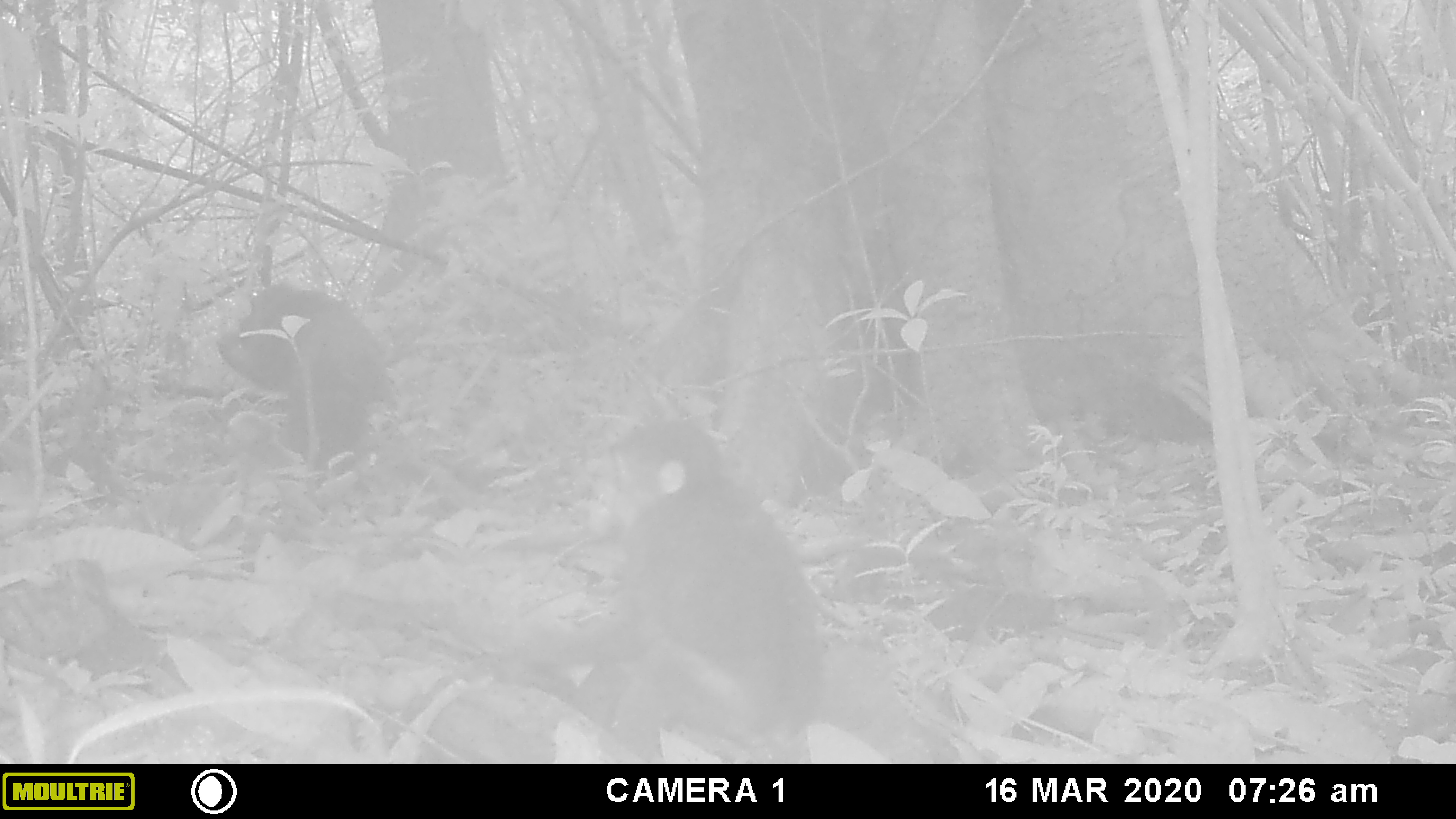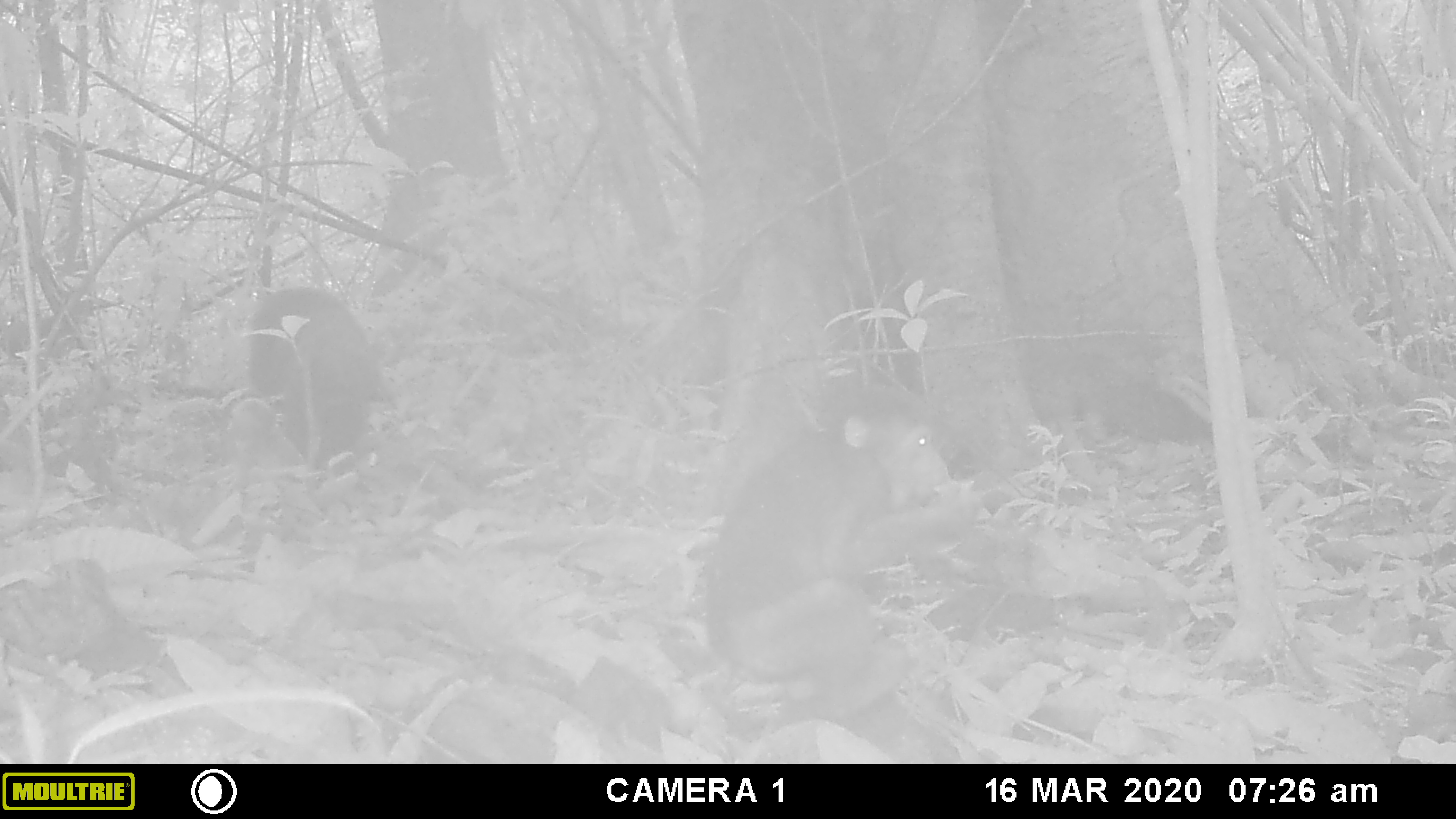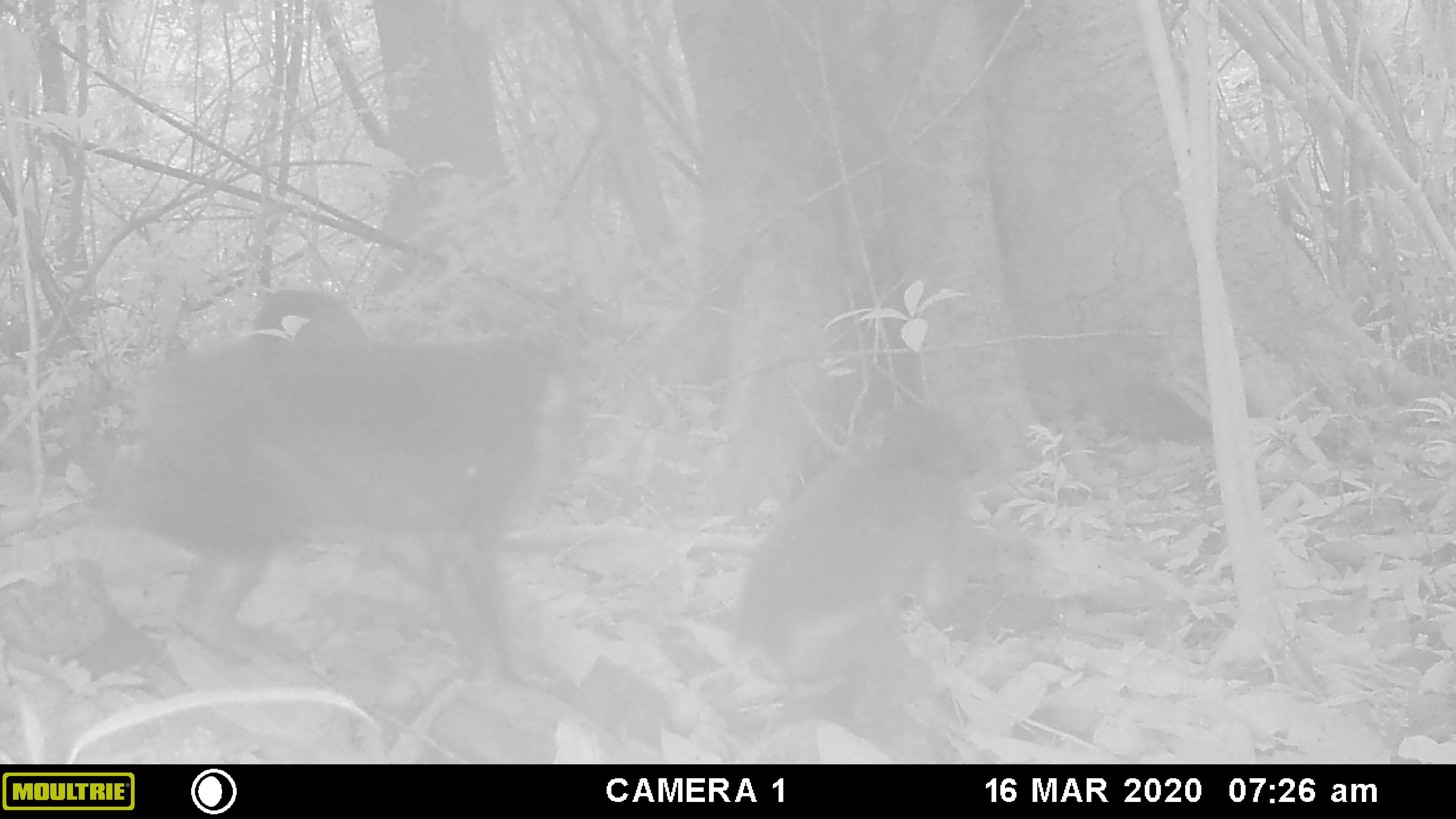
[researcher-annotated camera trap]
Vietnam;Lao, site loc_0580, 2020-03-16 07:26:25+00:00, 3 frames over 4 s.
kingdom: Animalia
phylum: Chordata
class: Mammalia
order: Primates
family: Cercopithecidae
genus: Macaca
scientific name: Macaca arctoides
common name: stump-tailed macaque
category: stump tailed macaque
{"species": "stump tailed macaque (stump-tailed macaque) (Macaca arctoides)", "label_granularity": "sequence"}